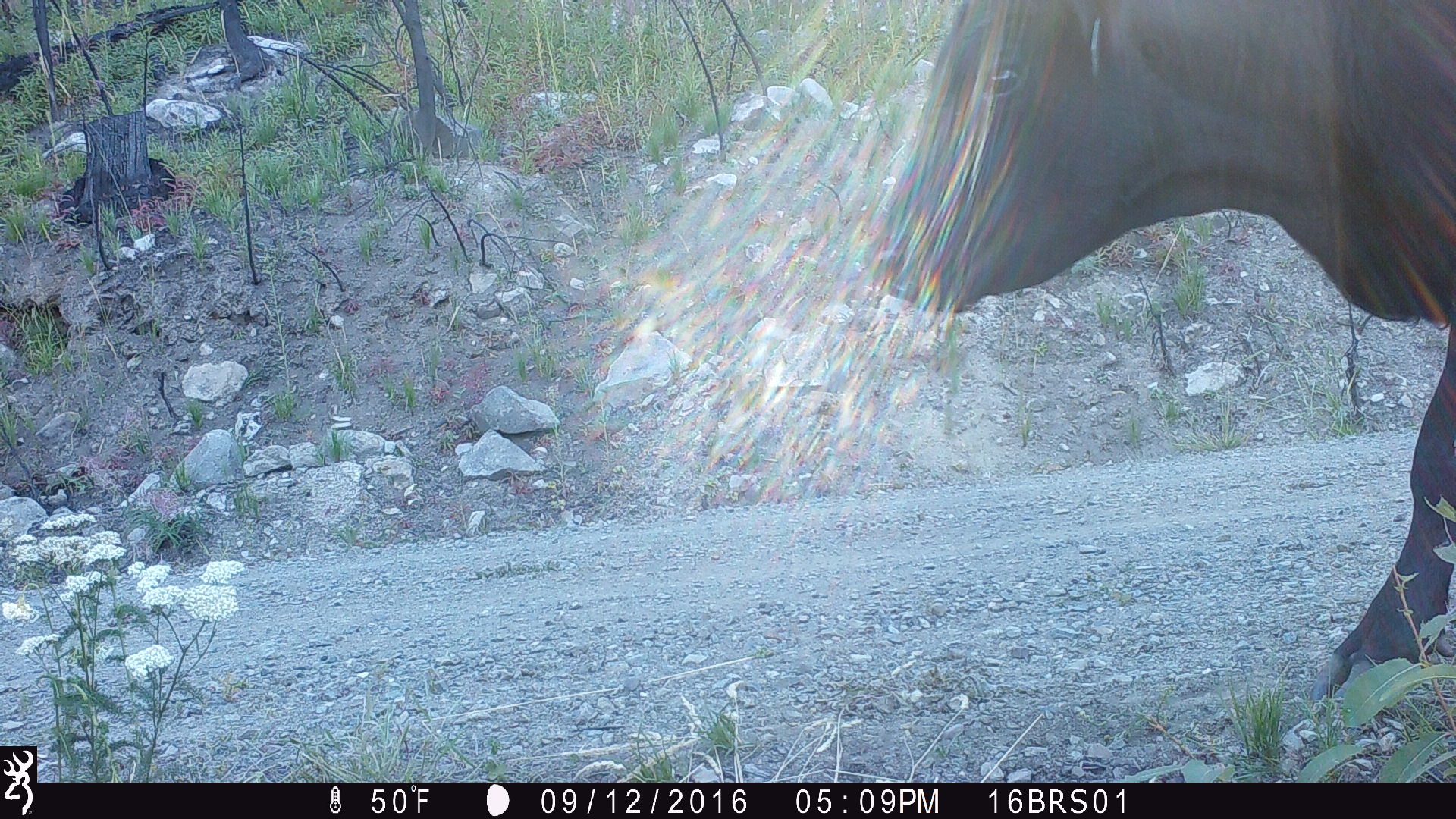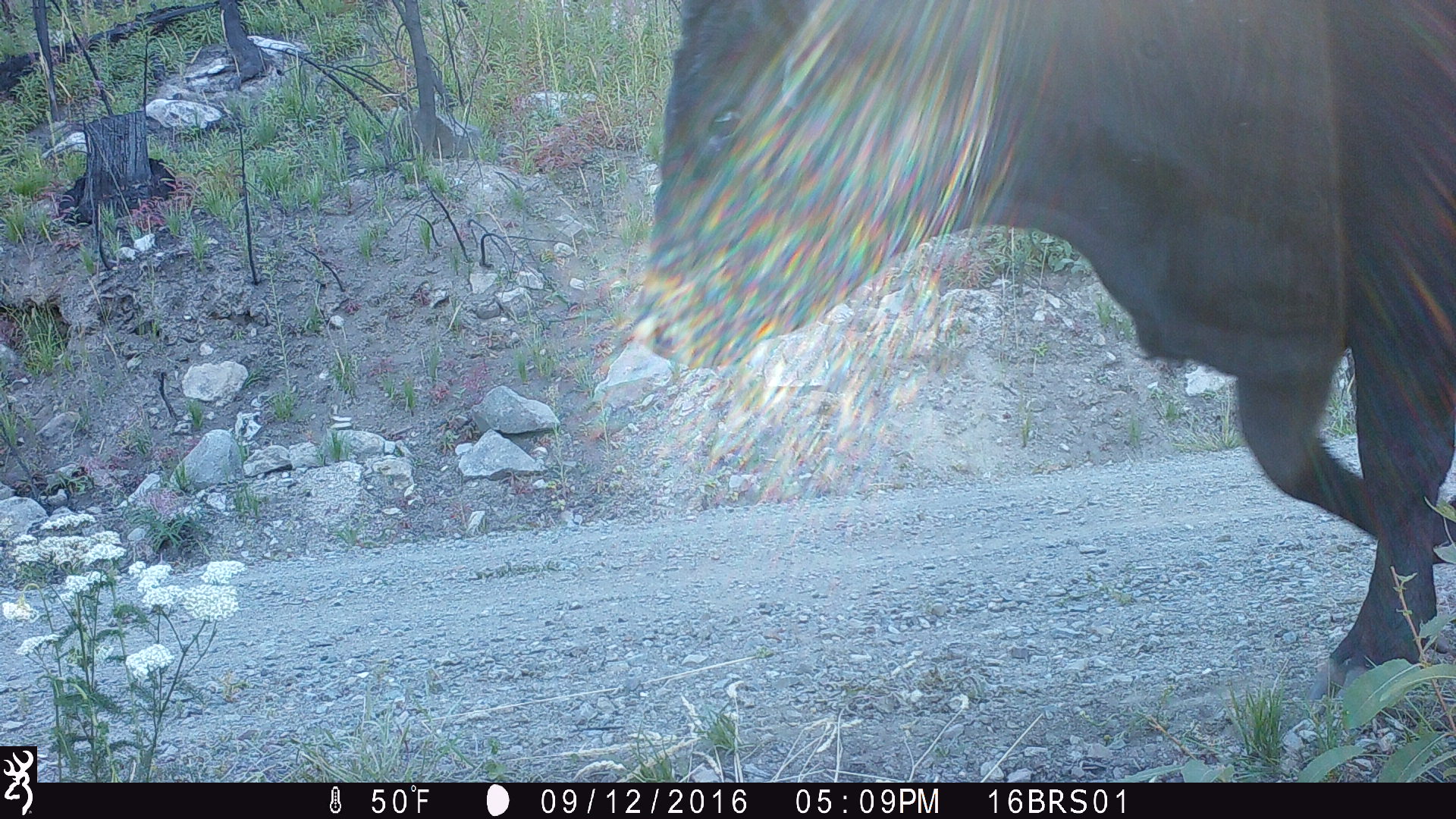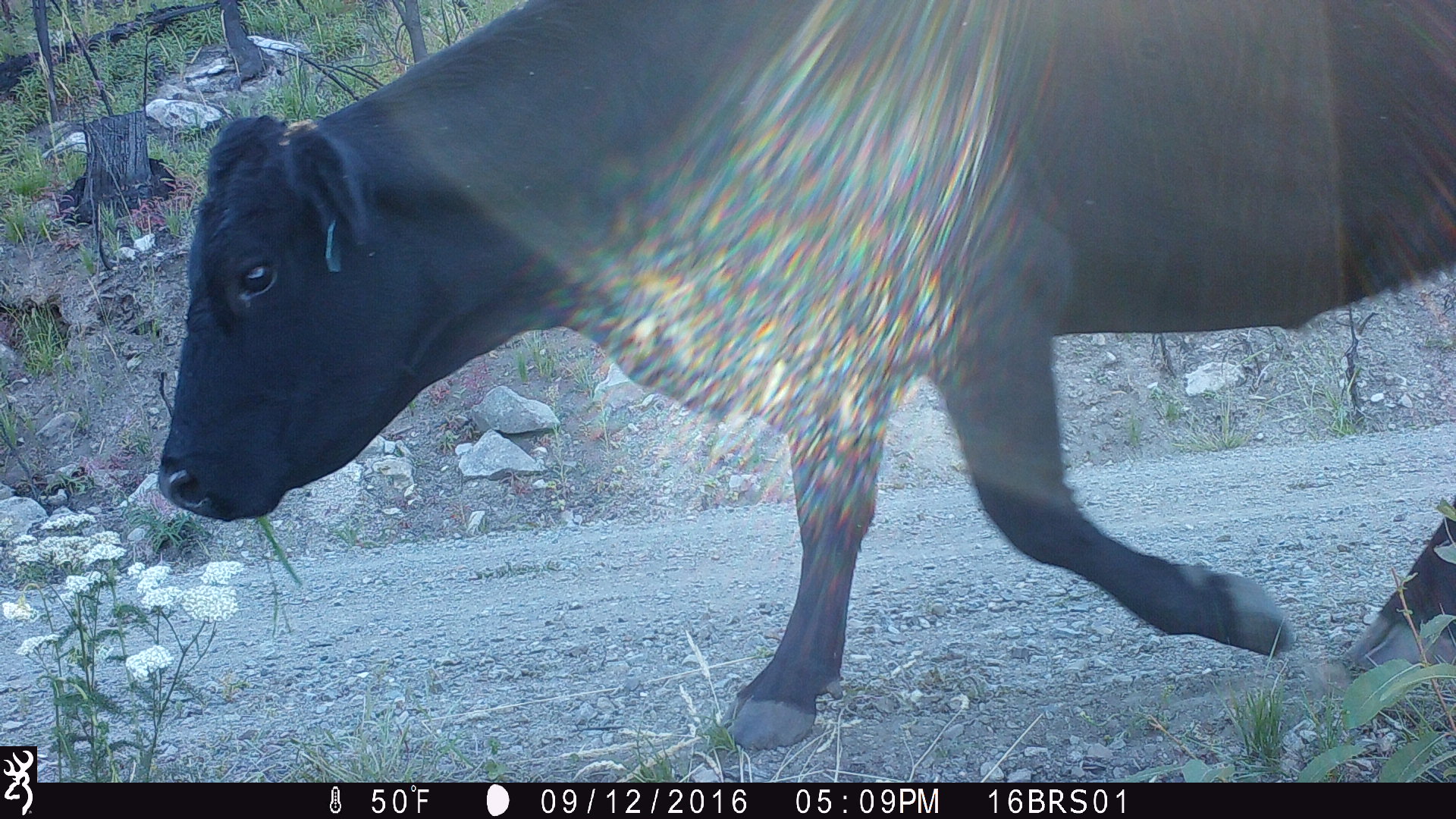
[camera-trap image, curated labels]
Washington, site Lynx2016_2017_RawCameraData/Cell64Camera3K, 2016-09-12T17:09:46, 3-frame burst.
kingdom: Animalia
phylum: Chordata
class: Mammalia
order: Artiodactyla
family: Bovidae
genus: Bos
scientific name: Bos taurus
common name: domestic cattle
Domestic cattle (Bos taurus). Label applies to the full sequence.